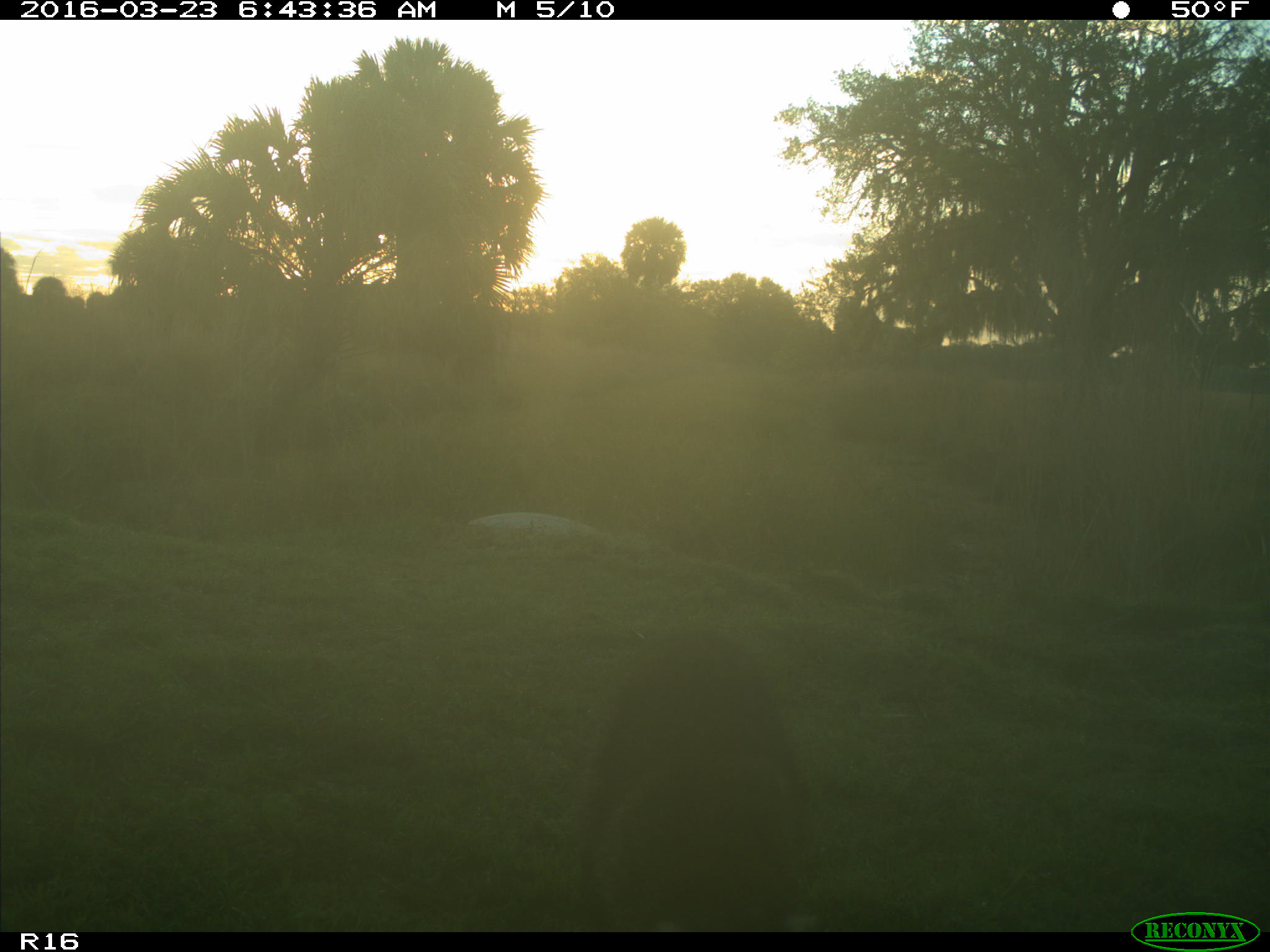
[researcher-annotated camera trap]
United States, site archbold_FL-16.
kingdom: Animalia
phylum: Chordata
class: Mammalia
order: Carnivora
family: Procyonidae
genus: Procyon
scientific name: Procyon lotor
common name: common raccoon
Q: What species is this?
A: Procyon lotor (common raccoon).